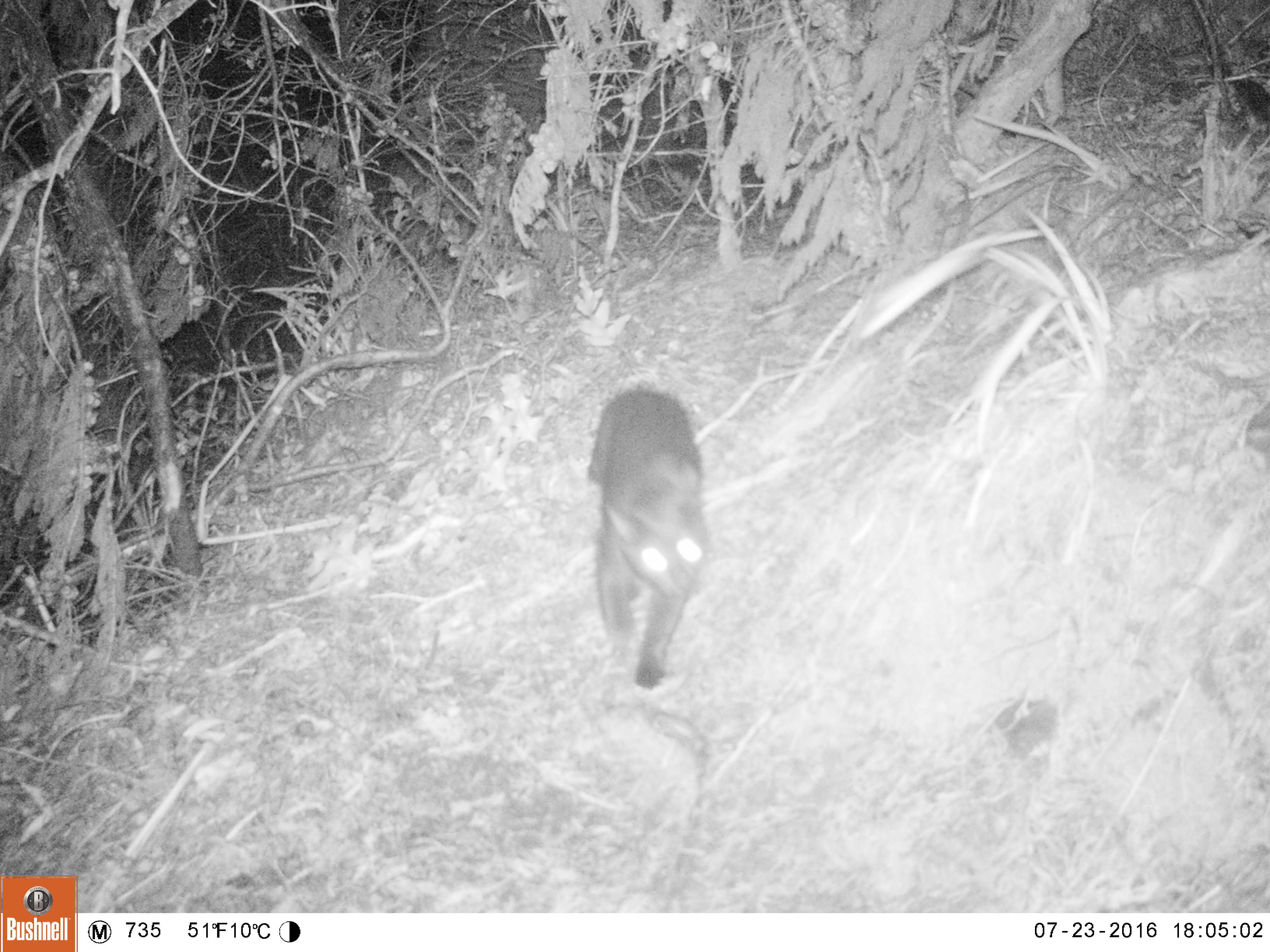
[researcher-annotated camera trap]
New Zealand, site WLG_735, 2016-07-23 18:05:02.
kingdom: Animalia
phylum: Chordata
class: Mammalia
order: Carnivora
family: Felidae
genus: Felis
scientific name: Felis catus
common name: domestic cat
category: cat